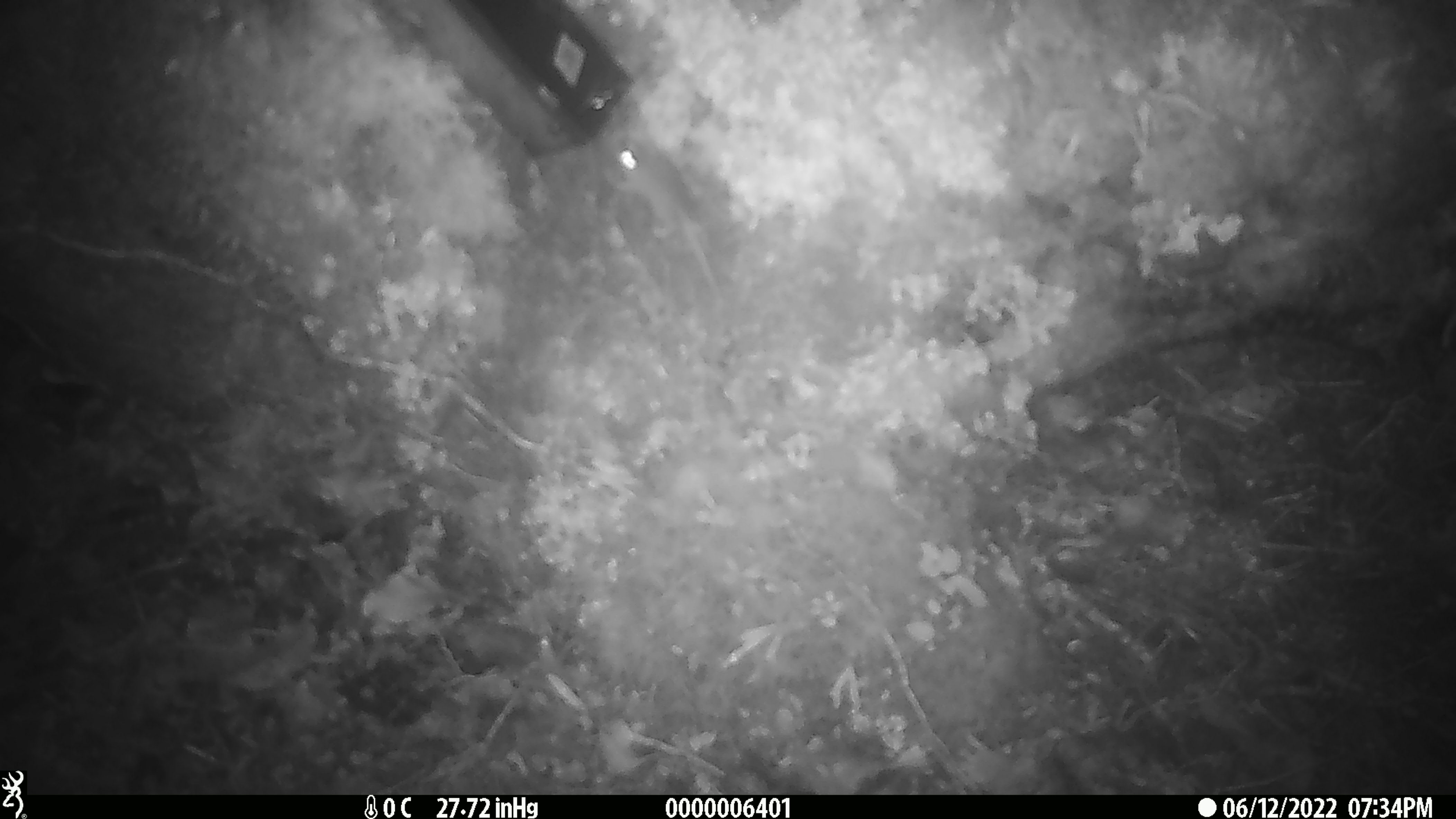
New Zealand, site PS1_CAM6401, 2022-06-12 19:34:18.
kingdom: Animalia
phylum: Chordata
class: Mammalia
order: Rodentia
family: Muridae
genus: Mus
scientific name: Mus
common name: mouse